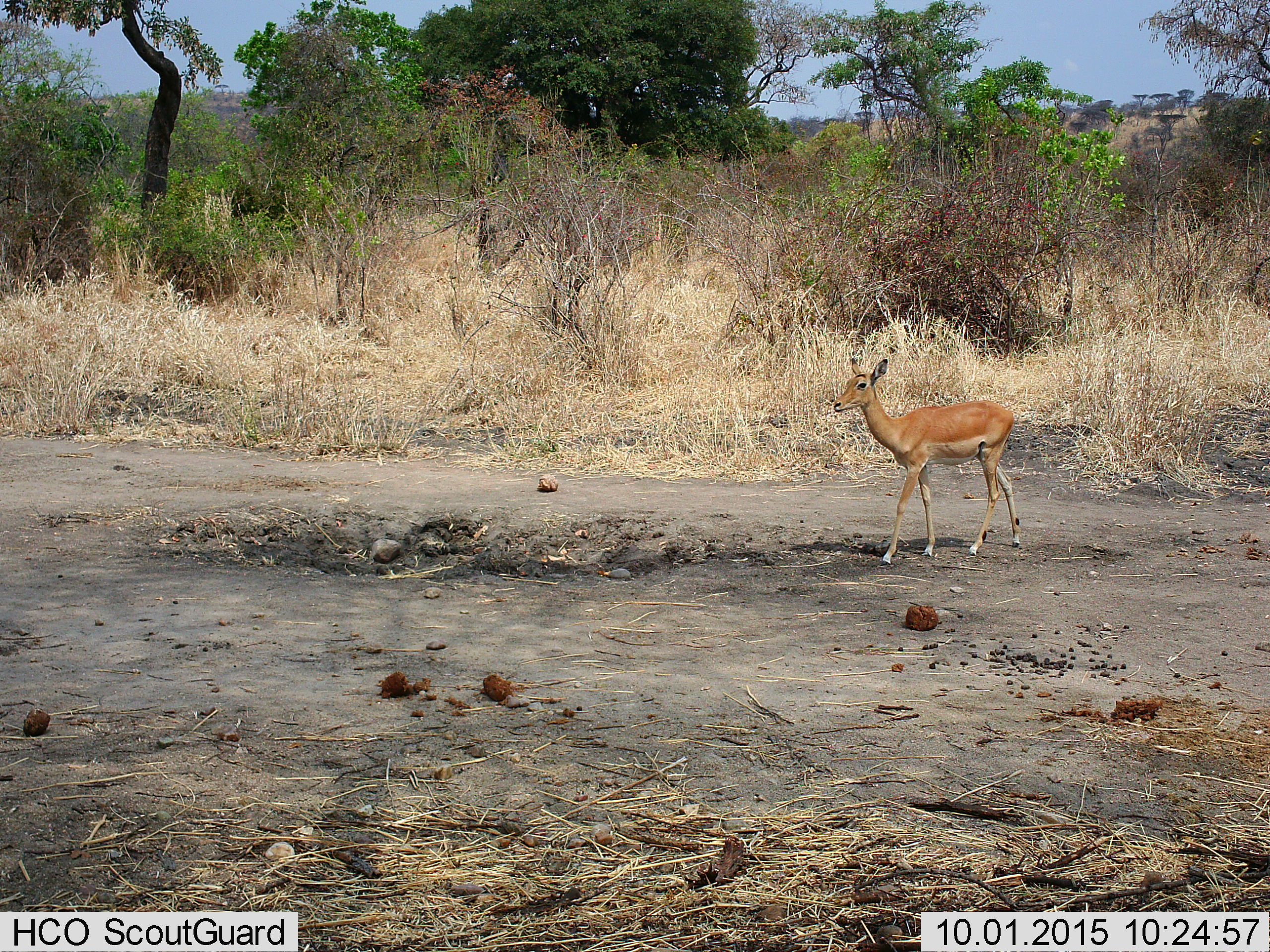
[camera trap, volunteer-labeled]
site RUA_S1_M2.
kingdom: Animalia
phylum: Chordata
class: Mammalia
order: Artiodactyla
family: Bovidae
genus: Aepyceros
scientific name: Aepyceros melampus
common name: impala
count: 1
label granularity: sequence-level